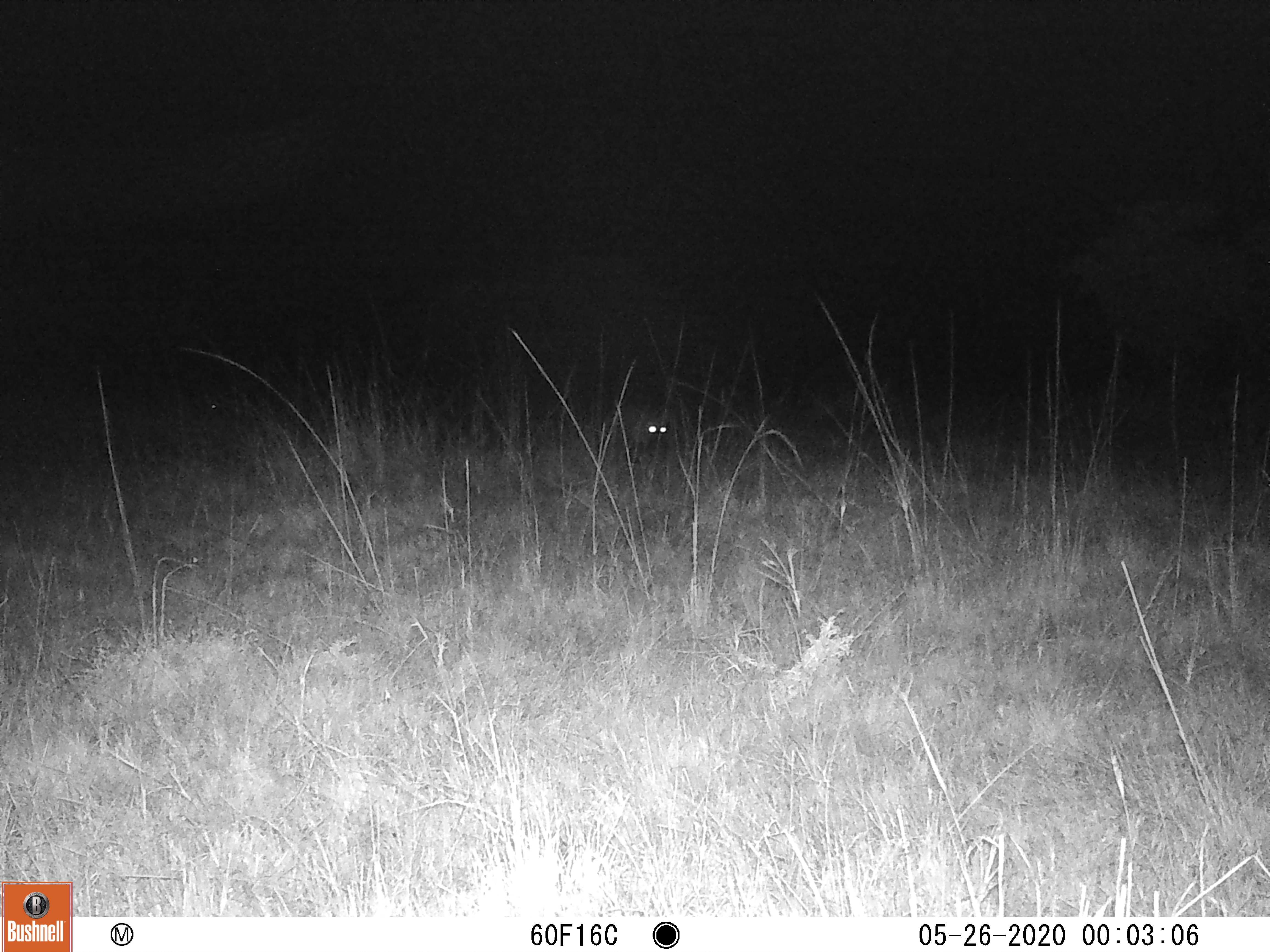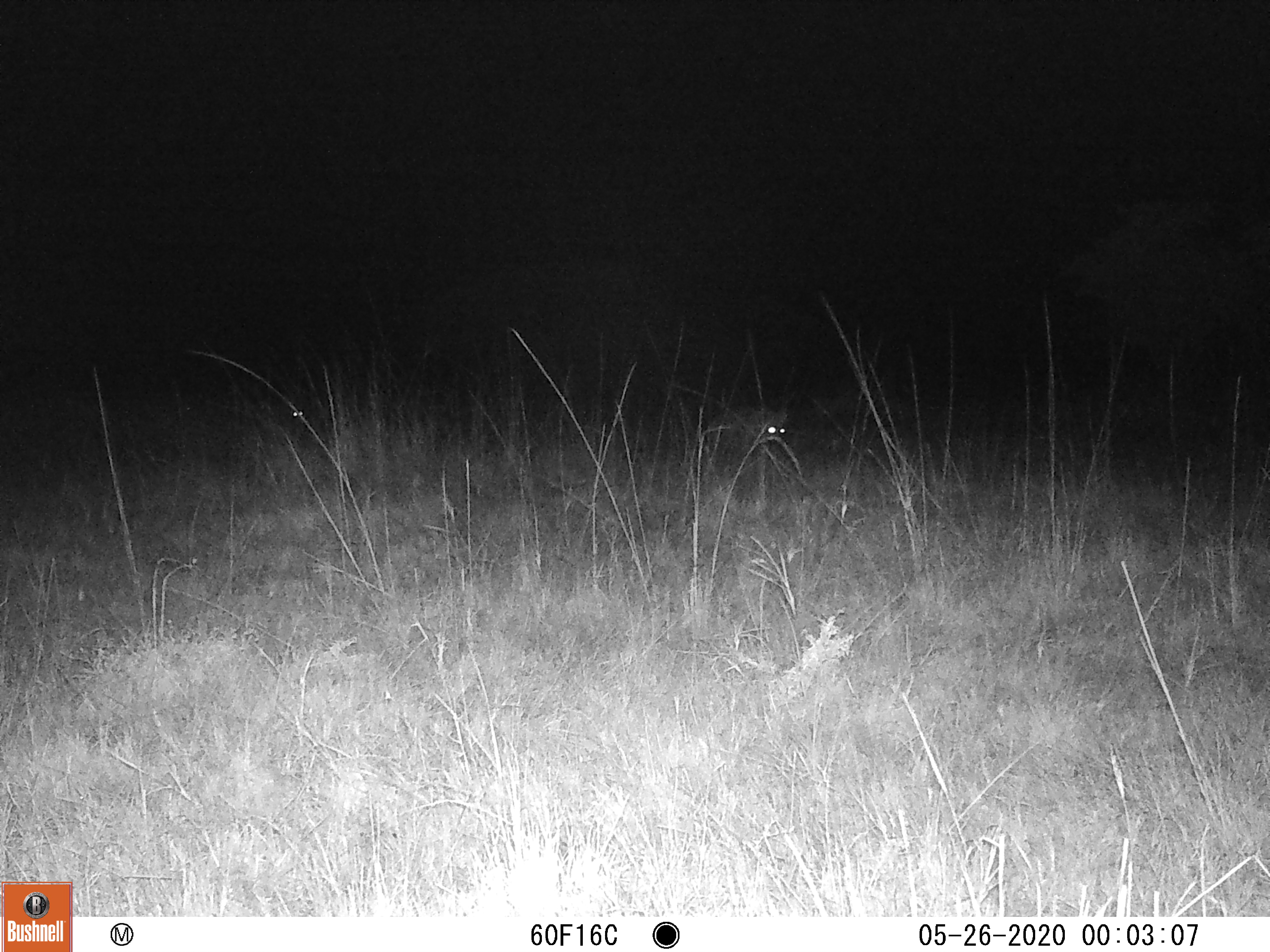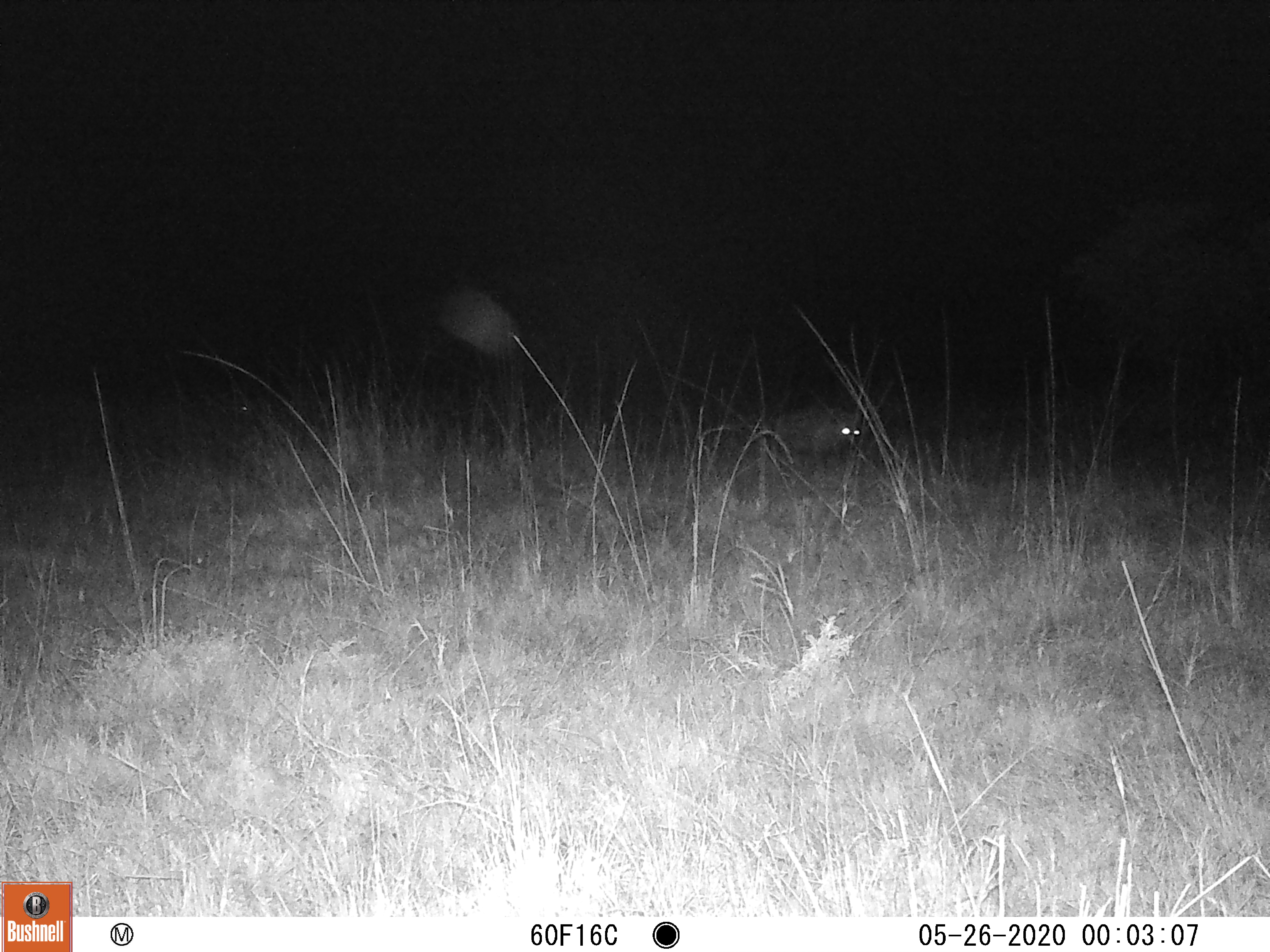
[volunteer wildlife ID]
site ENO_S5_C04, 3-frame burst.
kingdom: Animalia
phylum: Chordata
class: Mammalia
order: Carnivora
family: Hyaenidae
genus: Crocuta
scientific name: Crocuta crocuta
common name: spotted hyena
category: hyenaspotted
Hyenaspotted (spotted hyena) (Crocuta crocuta), count 1. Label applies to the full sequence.